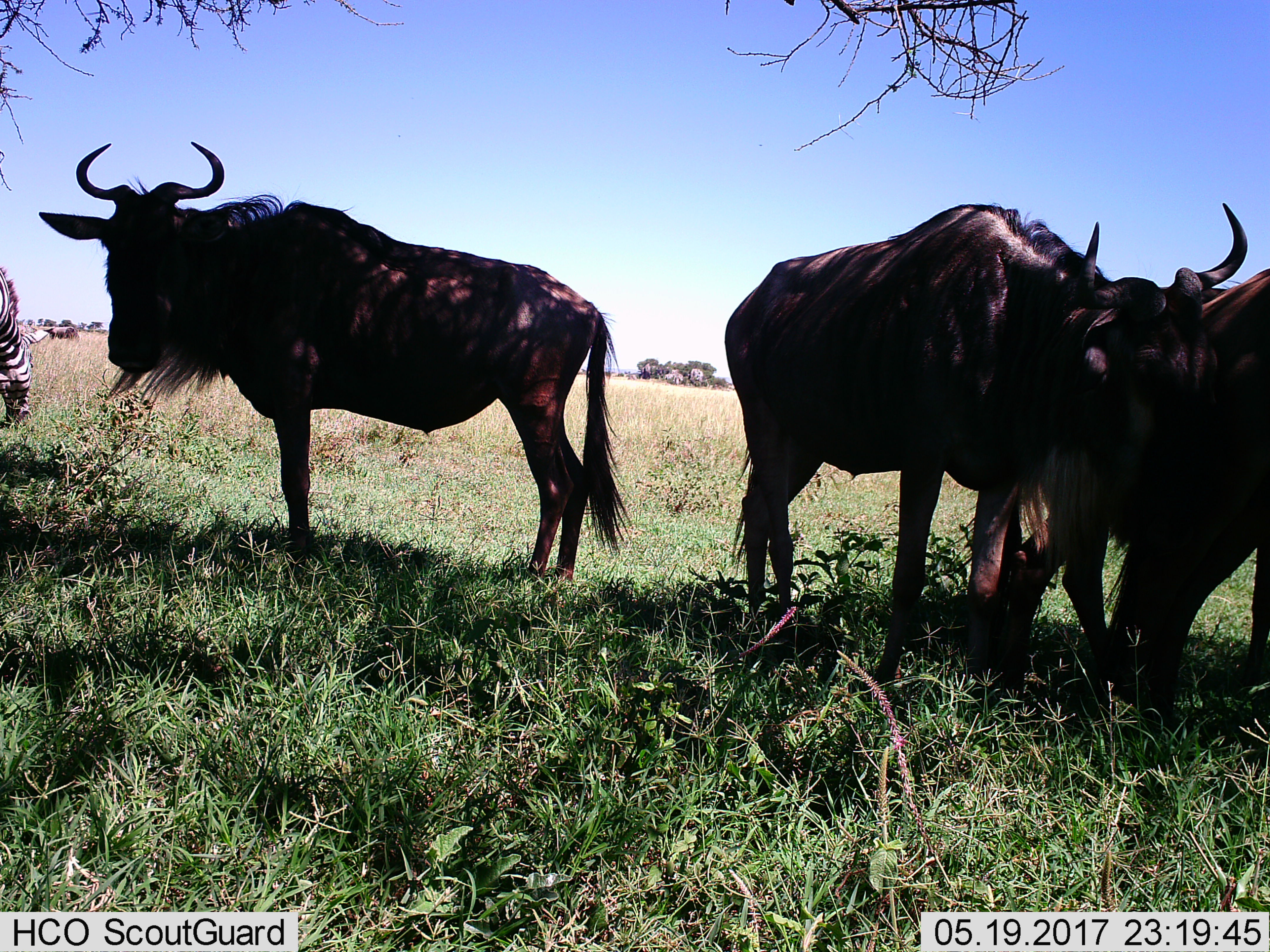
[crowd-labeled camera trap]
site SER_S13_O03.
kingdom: Animalia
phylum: Chordata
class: Mammalia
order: Artiodactyla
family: Bovidae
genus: Connochaetes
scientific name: Connochaetes taurinus taurinus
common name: blue wildebeest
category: wildebeestblue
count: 4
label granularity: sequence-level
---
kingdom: Animalia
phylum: Chordata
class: Mammalia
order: Perissodactyla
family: Equidae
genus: Equus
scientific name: Equus quagga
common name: plains zebra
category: zebraplains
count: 1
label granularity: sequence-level